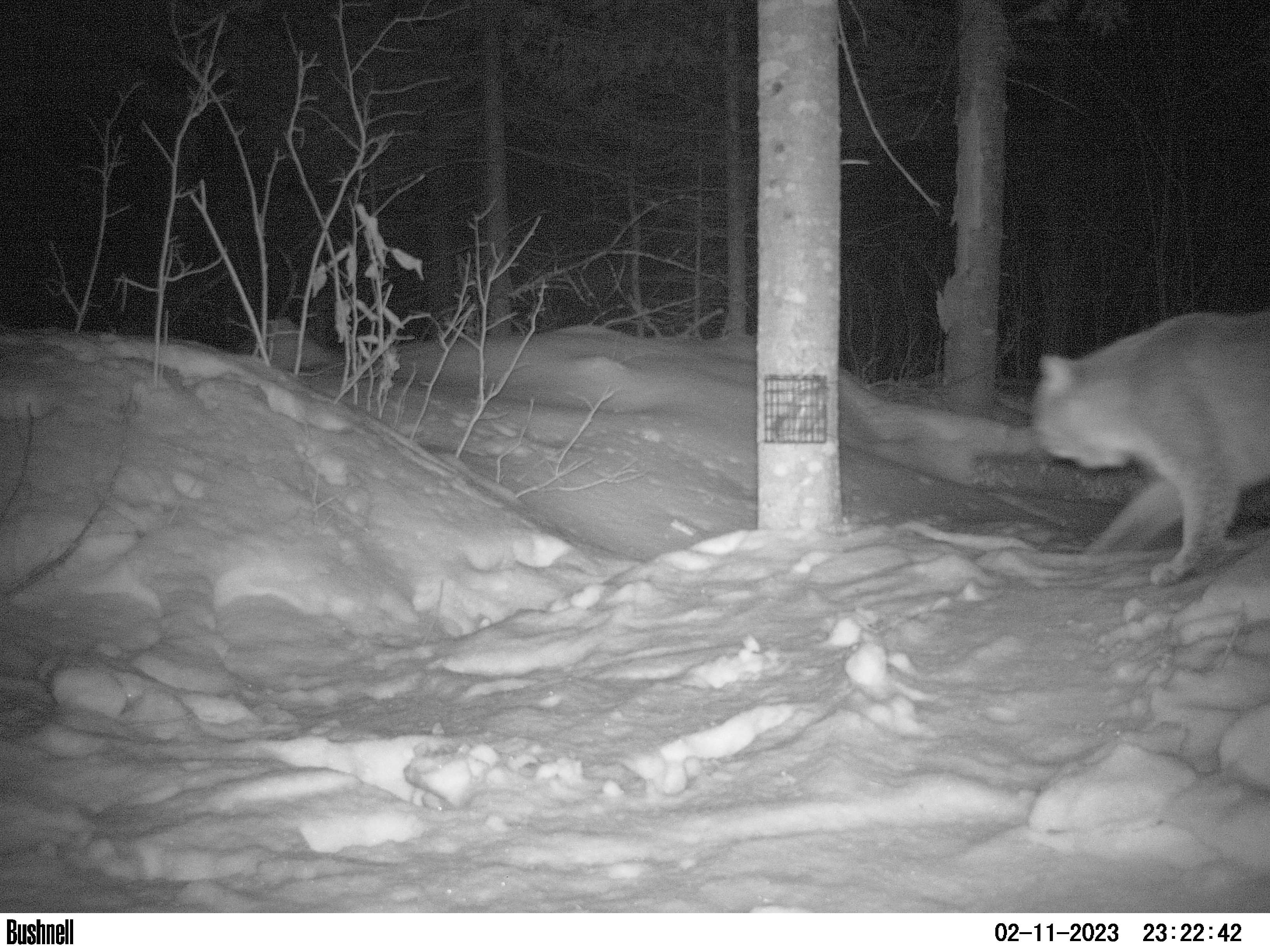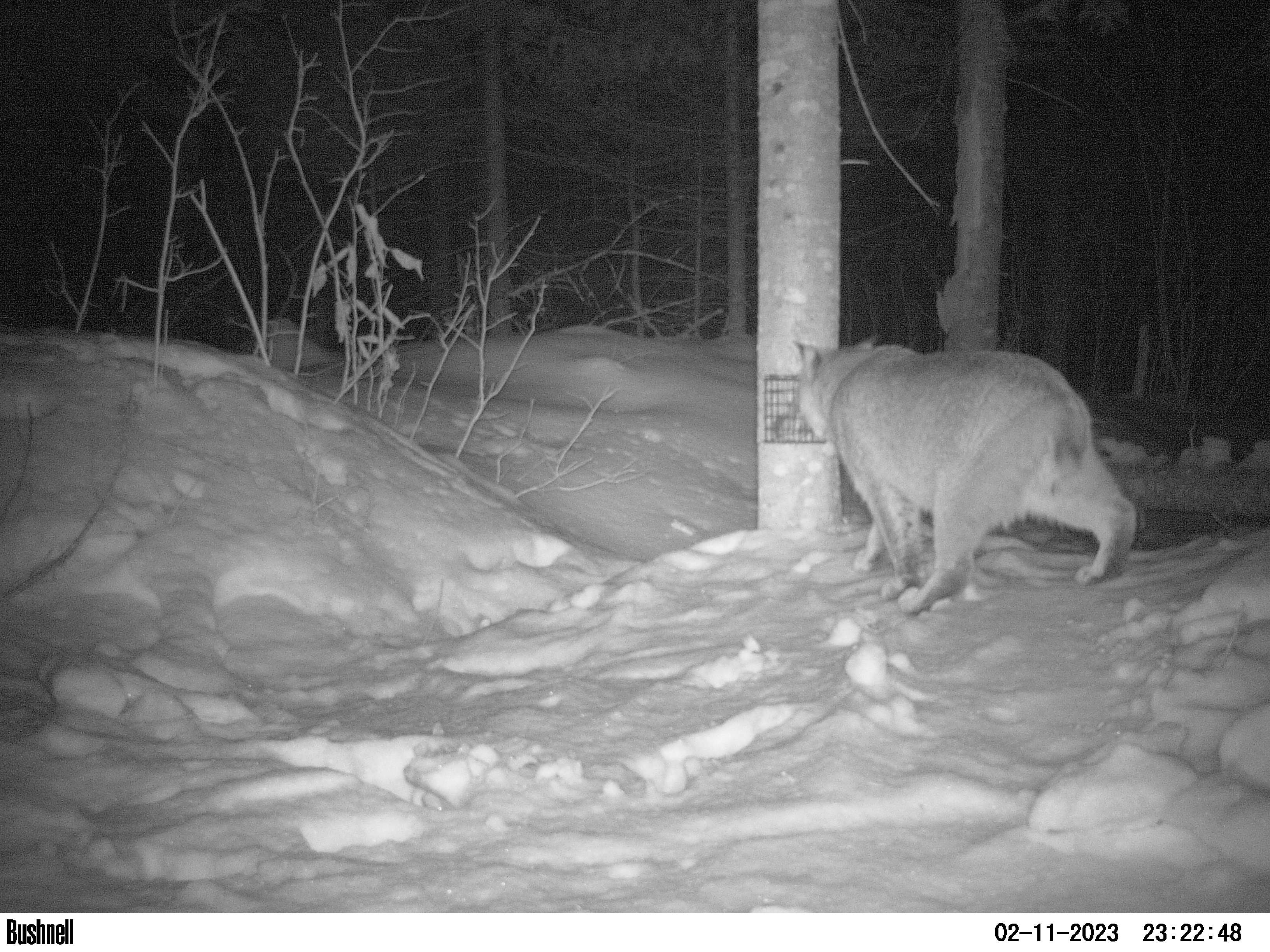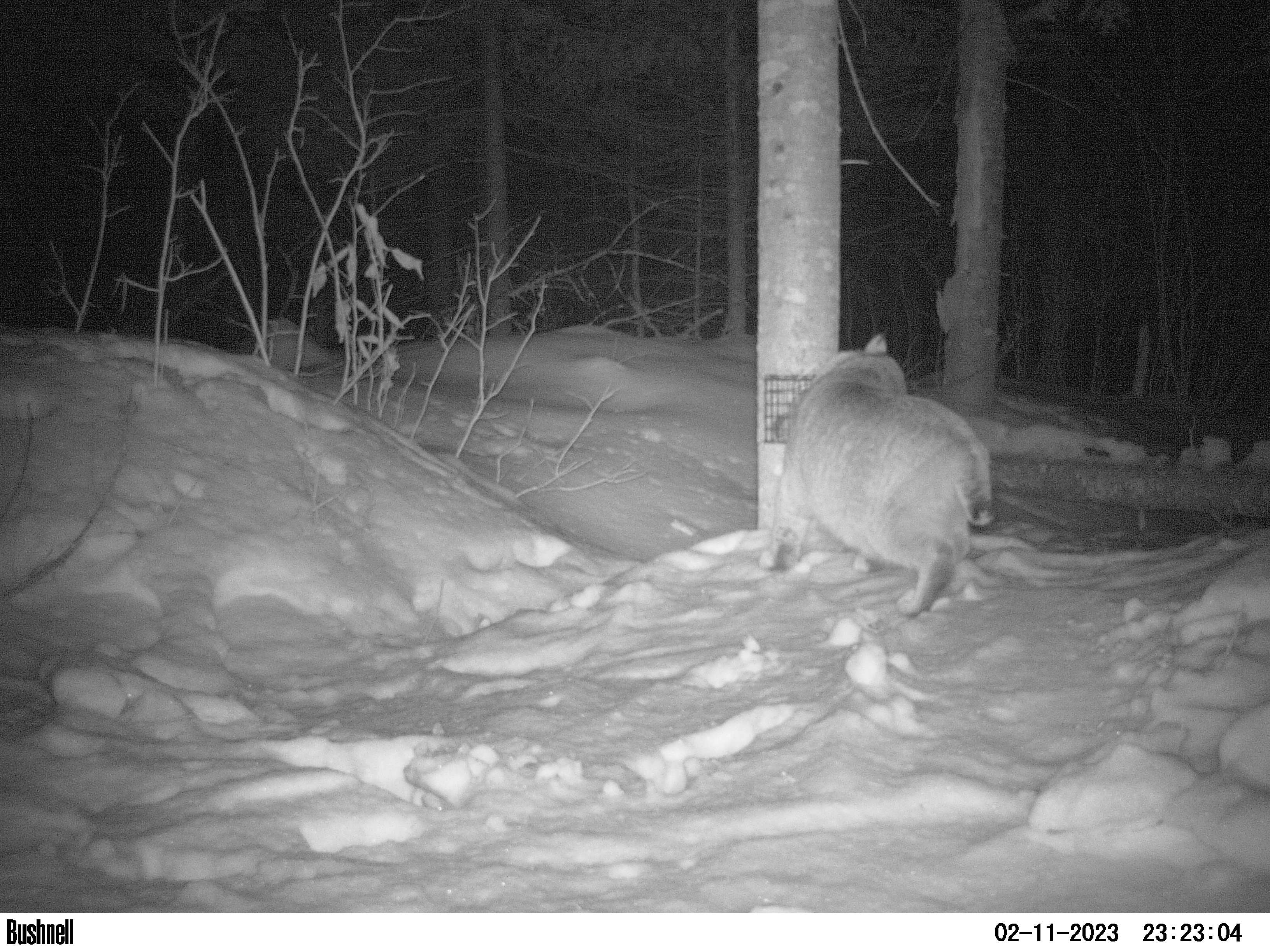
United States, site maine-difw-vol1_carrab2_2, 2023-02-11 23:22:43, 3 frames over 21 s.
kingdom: Animalia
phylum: Chordata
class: Mammalia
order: Carnivora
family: Felidae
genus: Lynx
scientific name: Lynx rufus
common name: bobcat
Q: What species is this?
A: Bobcat (Lynx rufus).